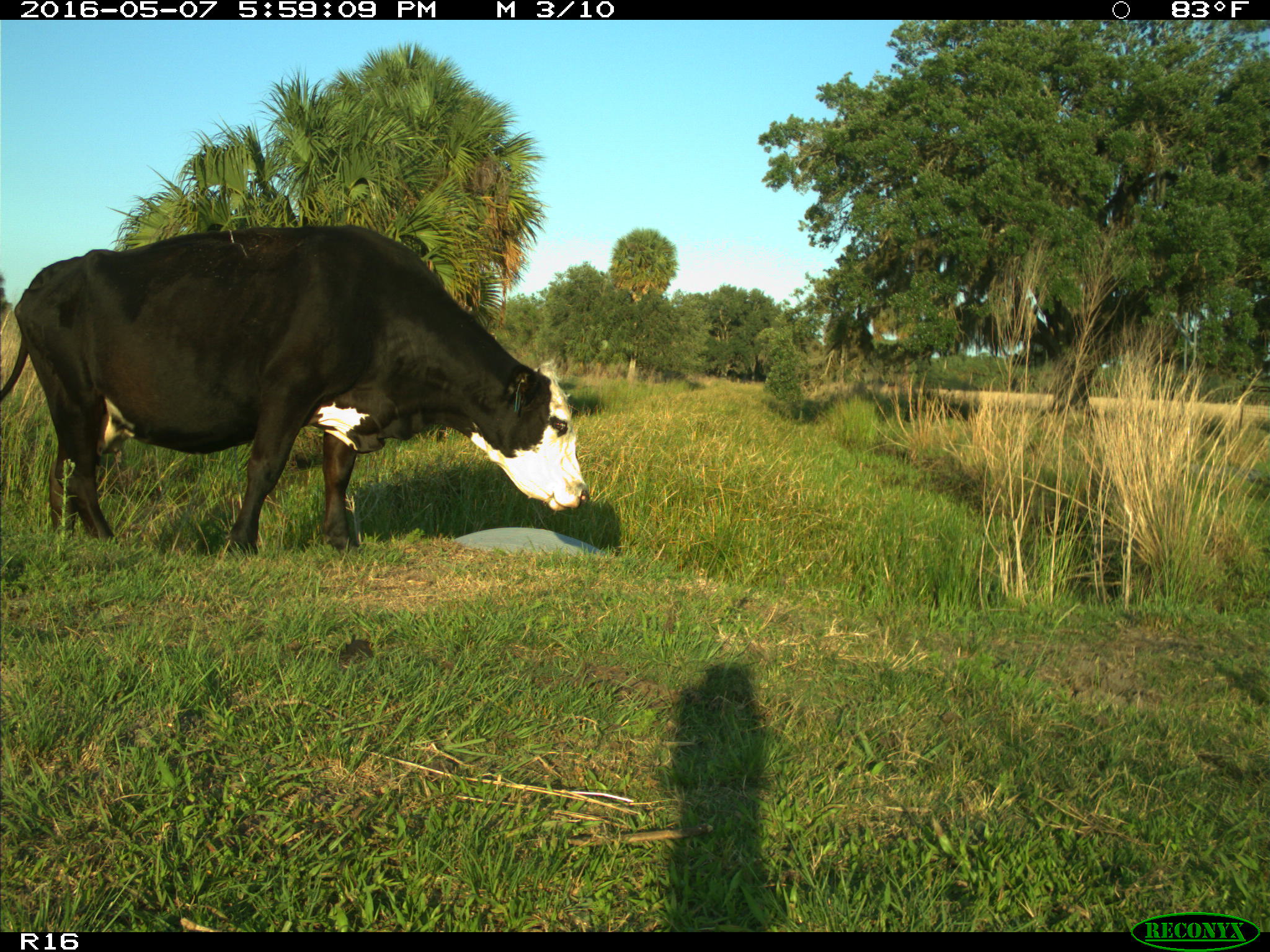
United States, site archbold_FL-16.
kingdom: Animalia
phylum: Chordata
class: Mammalia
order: Artiodactyla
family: Bovidae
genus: Bos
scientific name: Bos taurus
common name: domestic cow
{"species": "Bos taurus (domestic cow)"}